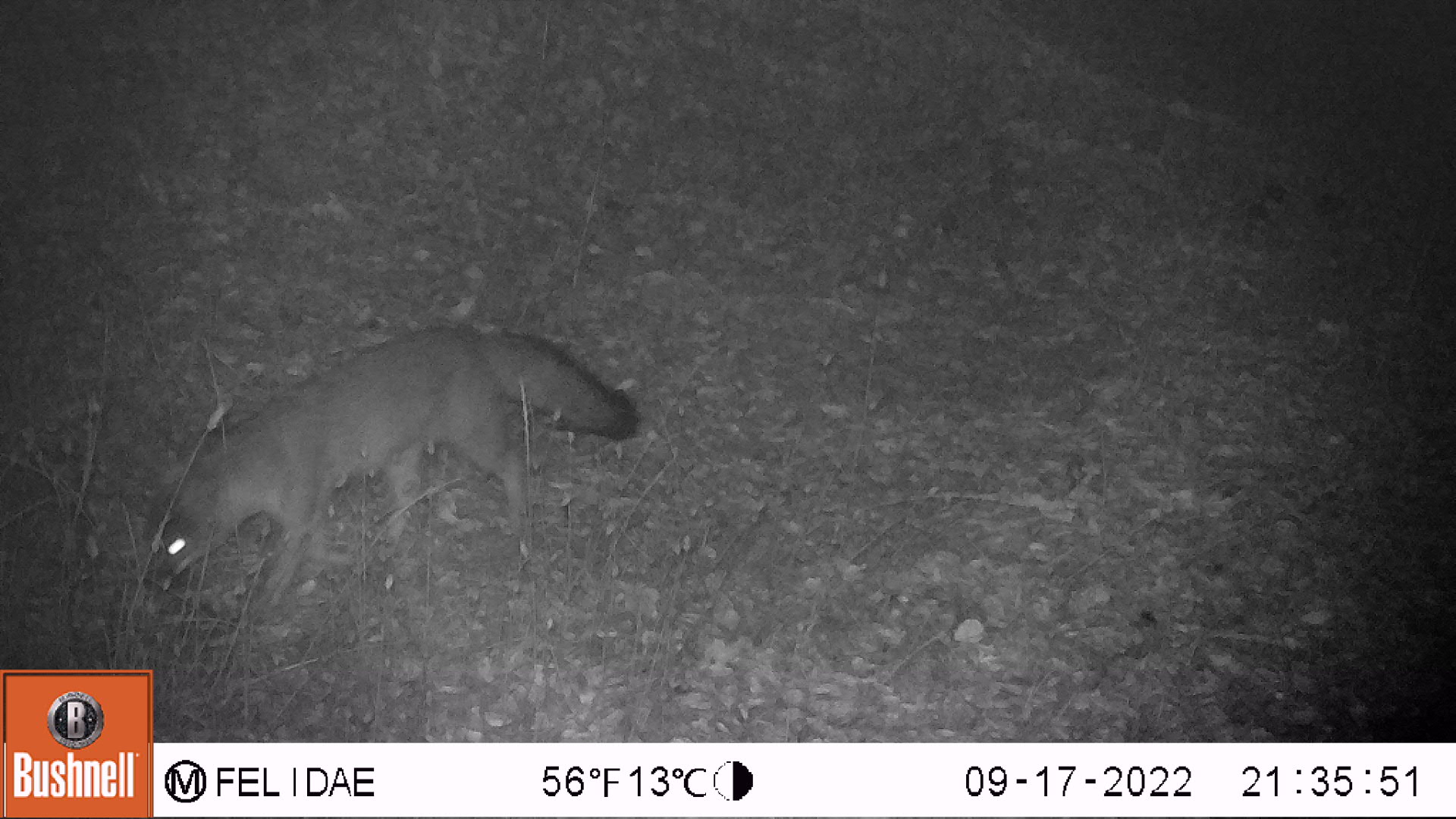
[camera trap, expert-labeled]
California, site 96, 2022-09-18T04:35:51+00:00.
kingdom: Animalia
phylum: Chordata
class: Mammalia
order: Carnivora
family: Canidae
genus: Urocyon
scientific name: Urocyon cinereoargenteus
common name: gray fox